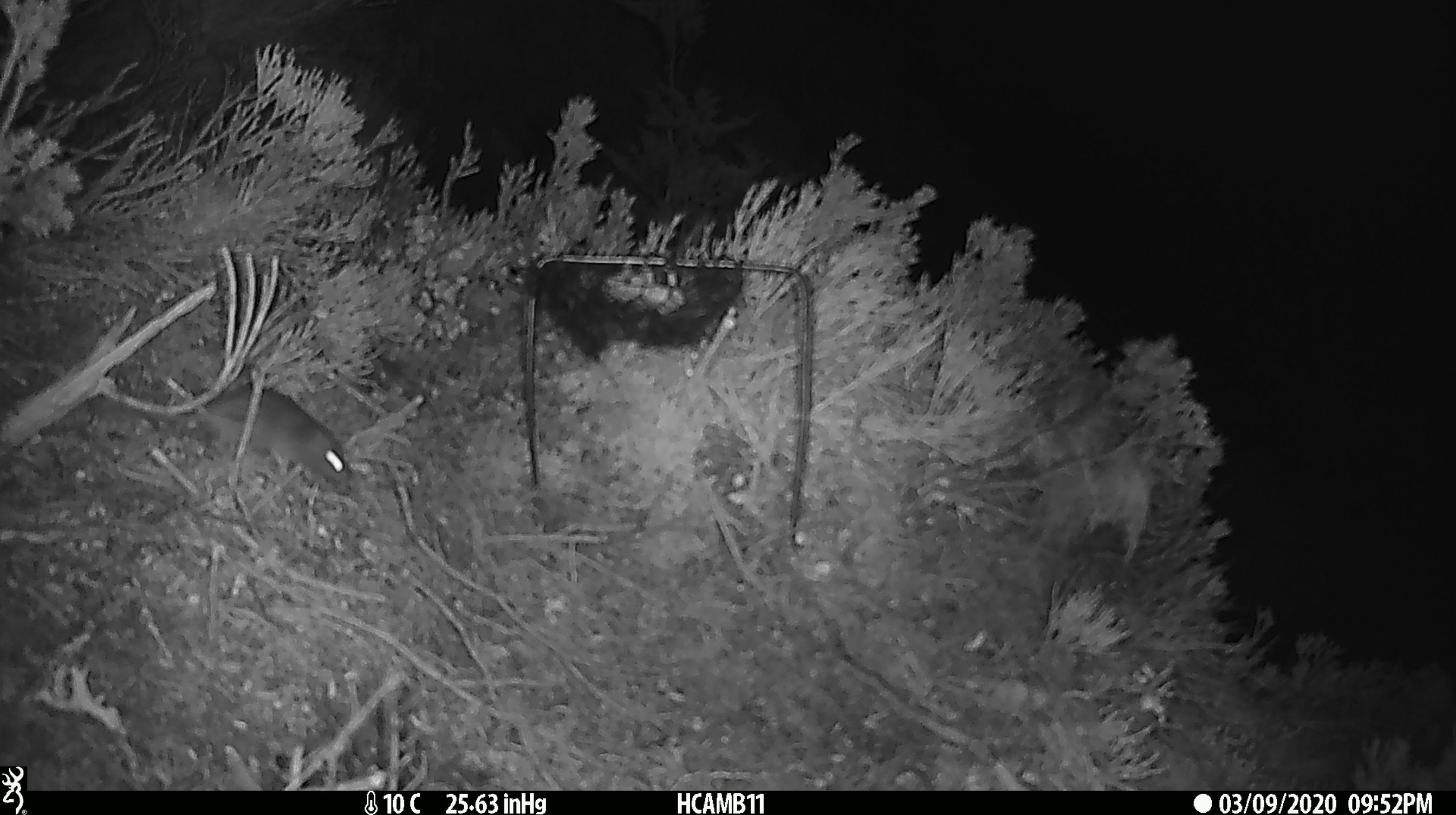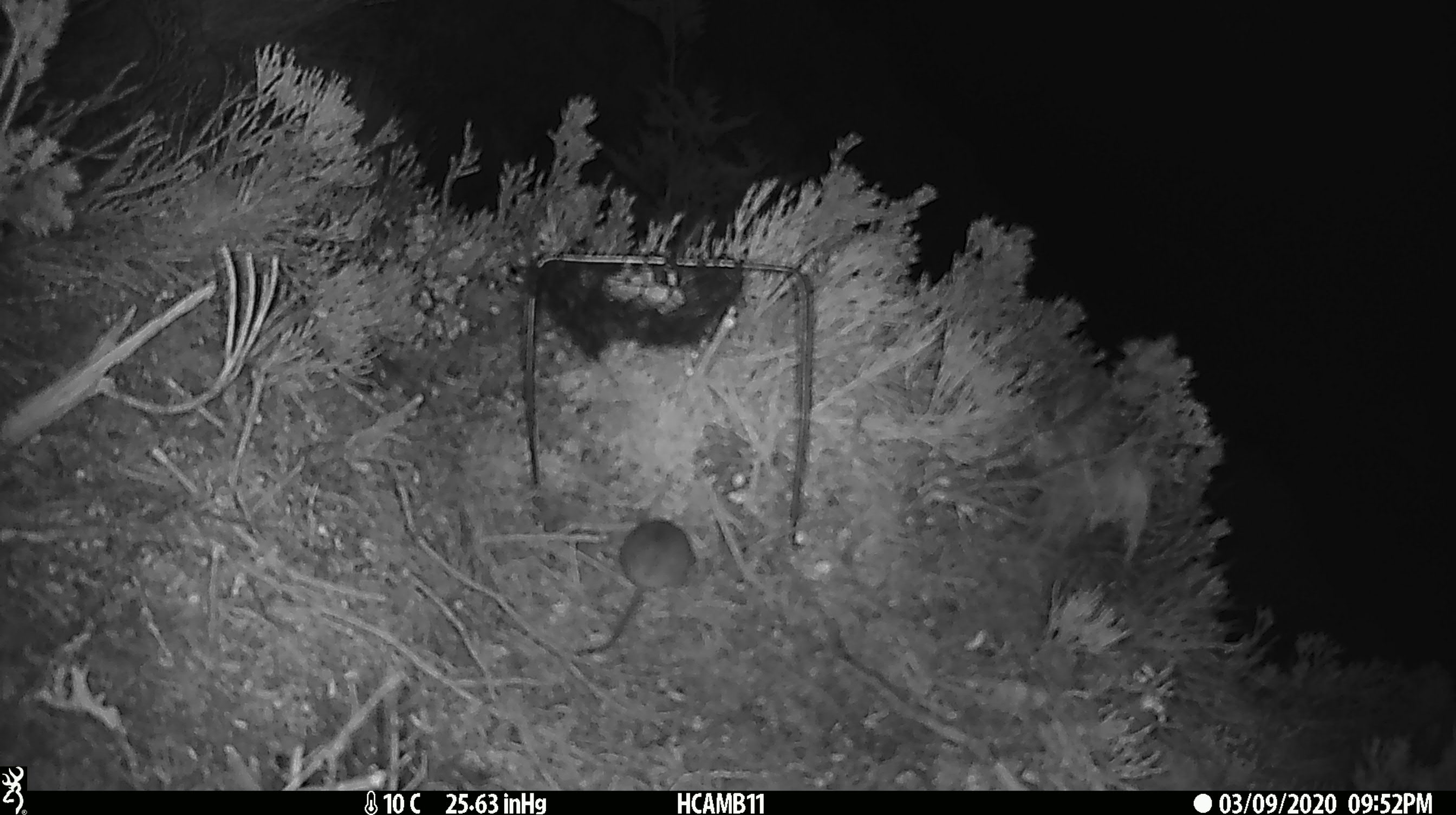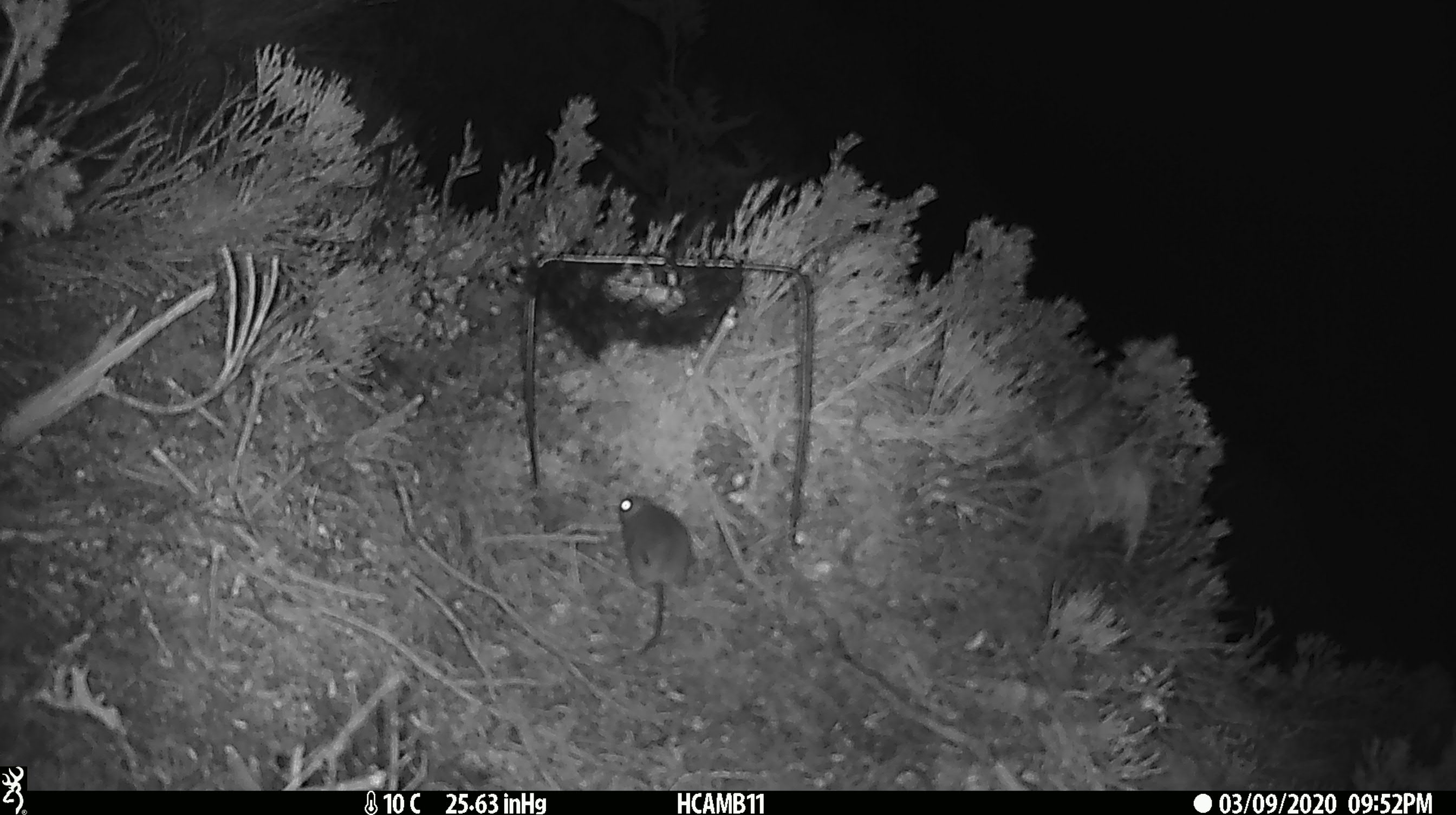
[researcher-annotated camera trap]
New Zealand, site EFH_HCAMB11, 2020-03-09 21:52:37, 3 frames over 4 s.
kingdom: Animalia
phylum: Chordata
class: Mammalia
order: Rodentia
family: Muridae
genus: Mus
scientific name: Mus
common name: mouse